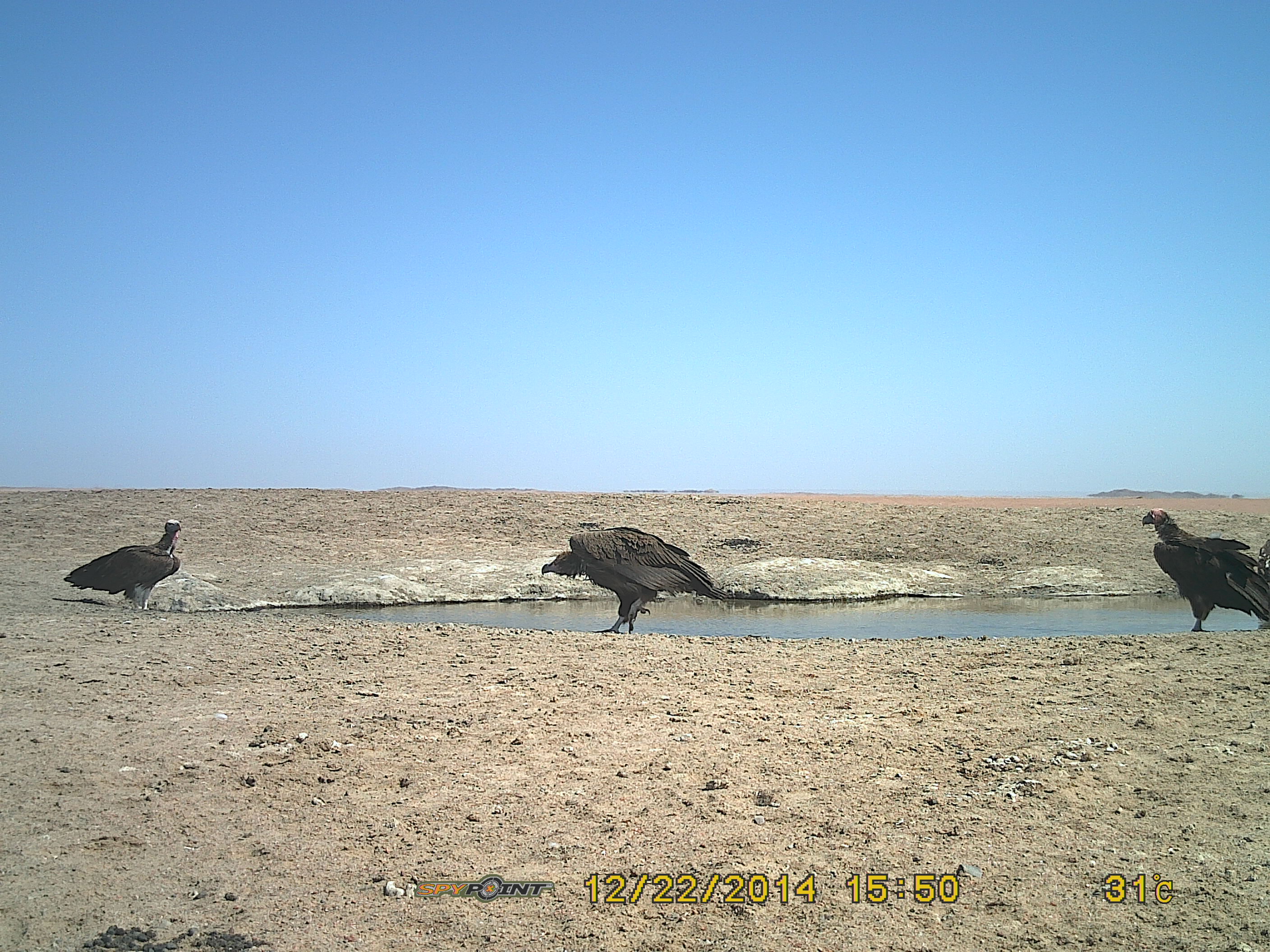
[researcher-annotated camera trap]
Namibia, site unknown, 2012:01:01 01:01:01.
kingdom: Animalia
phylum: Chordata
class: Aves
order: Accipitriformes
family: Accipitridae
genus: Torgos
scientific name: Torgos tracheliotos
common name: lappet-faced vulture